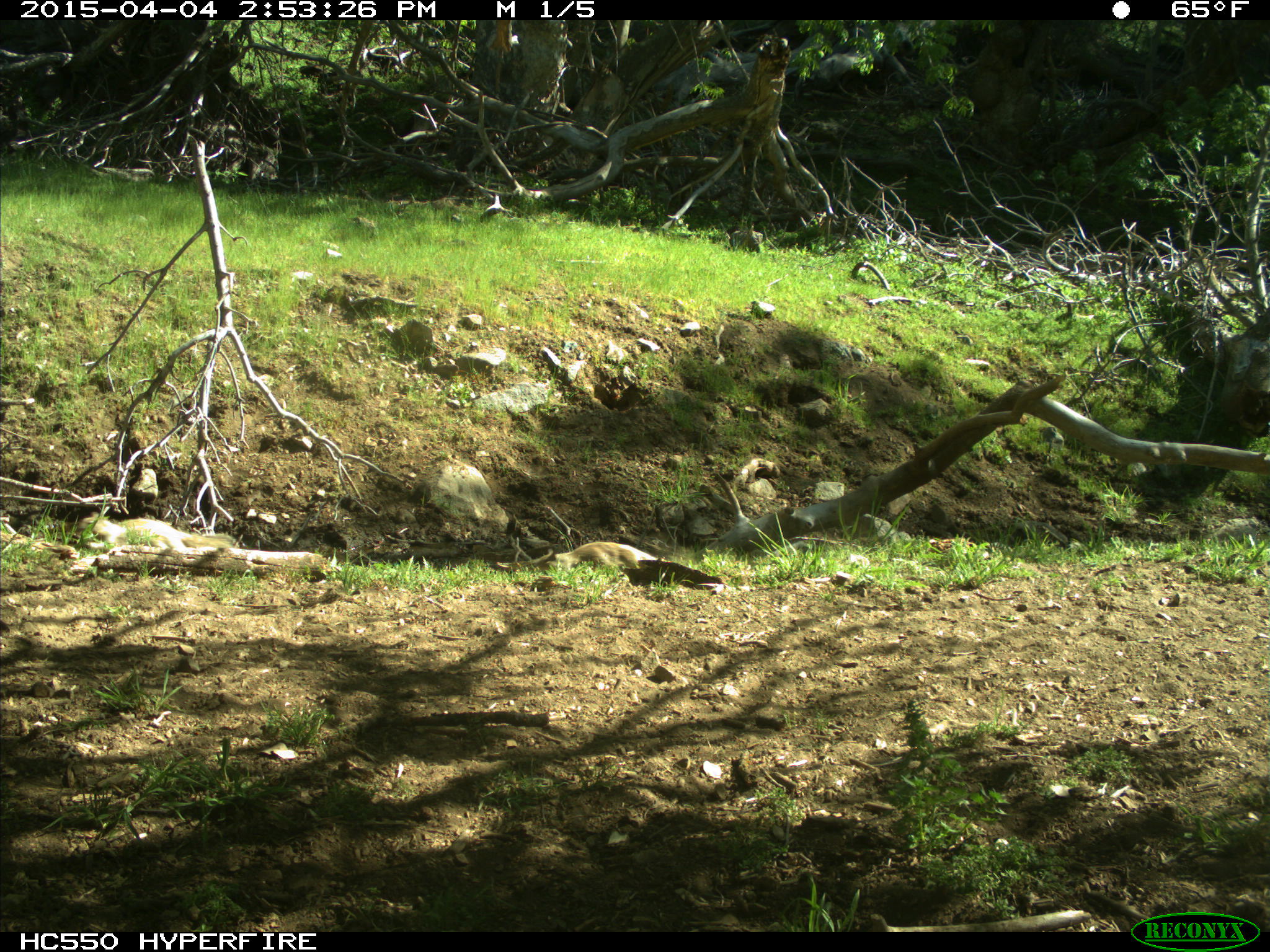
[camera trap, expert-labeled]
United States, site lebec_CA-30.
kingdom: Animalia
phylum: Chordata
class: Mammalia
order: Rodentia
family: Sciuridae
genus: Otospermophilus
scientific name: Otospermophilus beecheyi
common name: california ground squirrel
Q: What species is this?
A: Otospermophilus beecheyi (california ground squirrel).